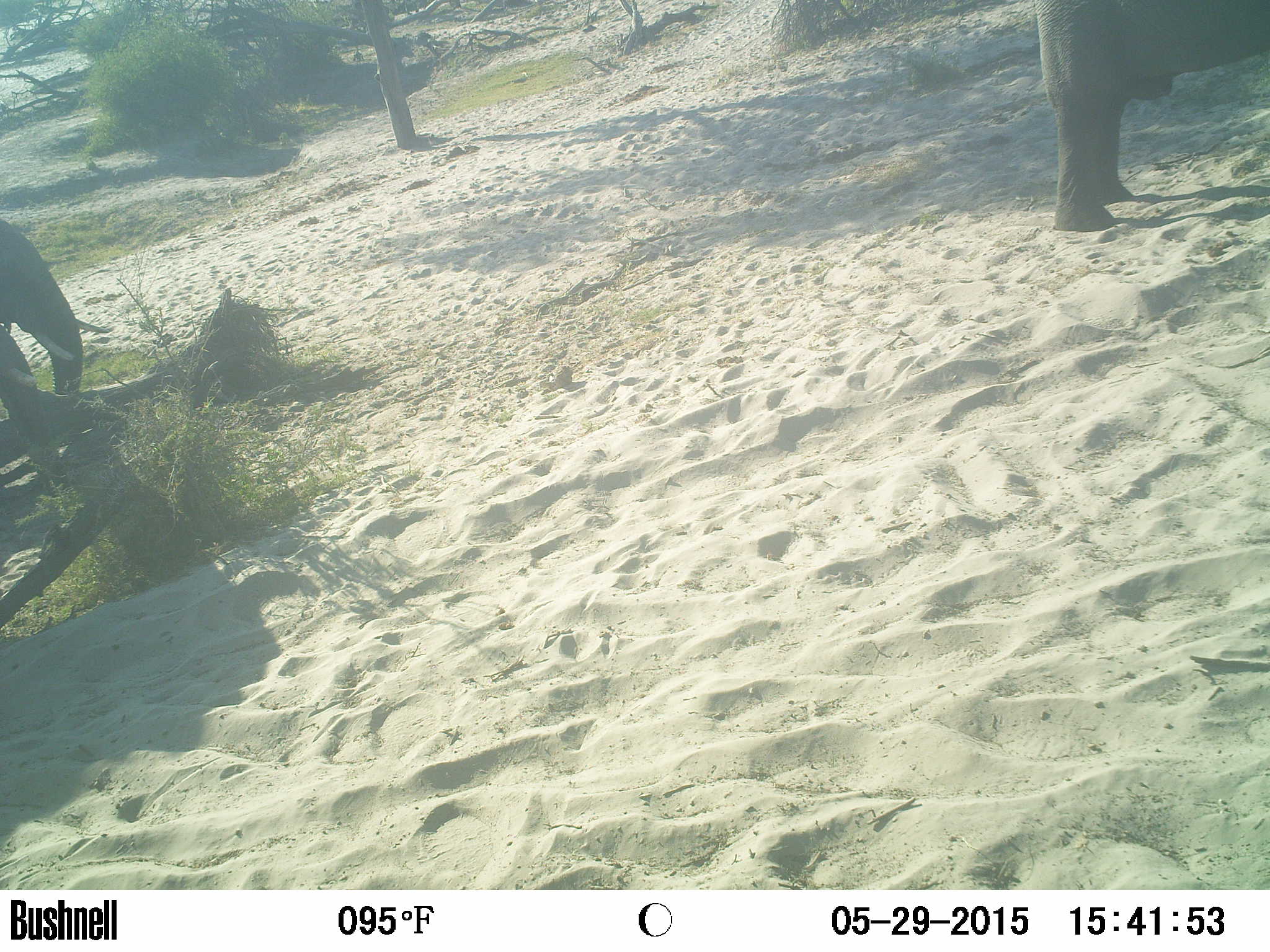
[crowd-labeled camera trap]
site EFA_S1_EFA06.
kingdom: Animalia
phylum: Chordata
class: Mammalia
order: Proboscidea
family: Elephantidae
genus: Loxodonta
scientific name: Loxodonta africana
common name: african bush elephant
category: elephant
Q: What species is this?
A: Elephant (african bush elephant) (Loxodonta africana).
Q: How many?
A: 2.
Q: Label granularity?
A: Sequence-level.